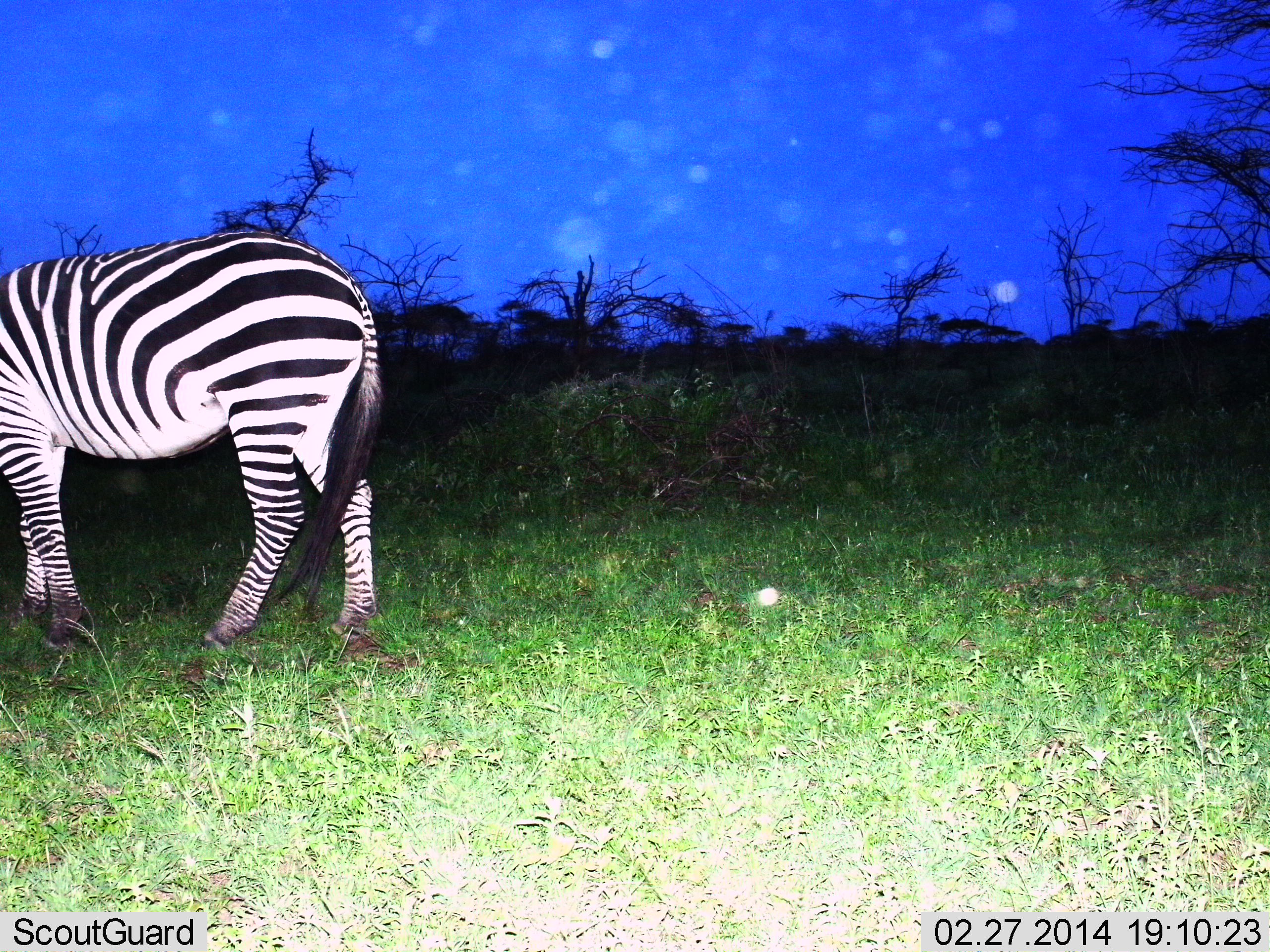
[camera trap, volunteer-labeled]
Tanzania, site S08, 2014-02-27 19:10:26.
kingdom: Animalia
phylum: Chordata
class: Mammalia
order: Perissodactyla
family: Equidae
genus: Equus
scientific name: Equus quagga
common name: plains zebra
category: zebra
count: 1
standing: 80%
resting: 0%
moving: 20%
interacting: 0%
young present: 0%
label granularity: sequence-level